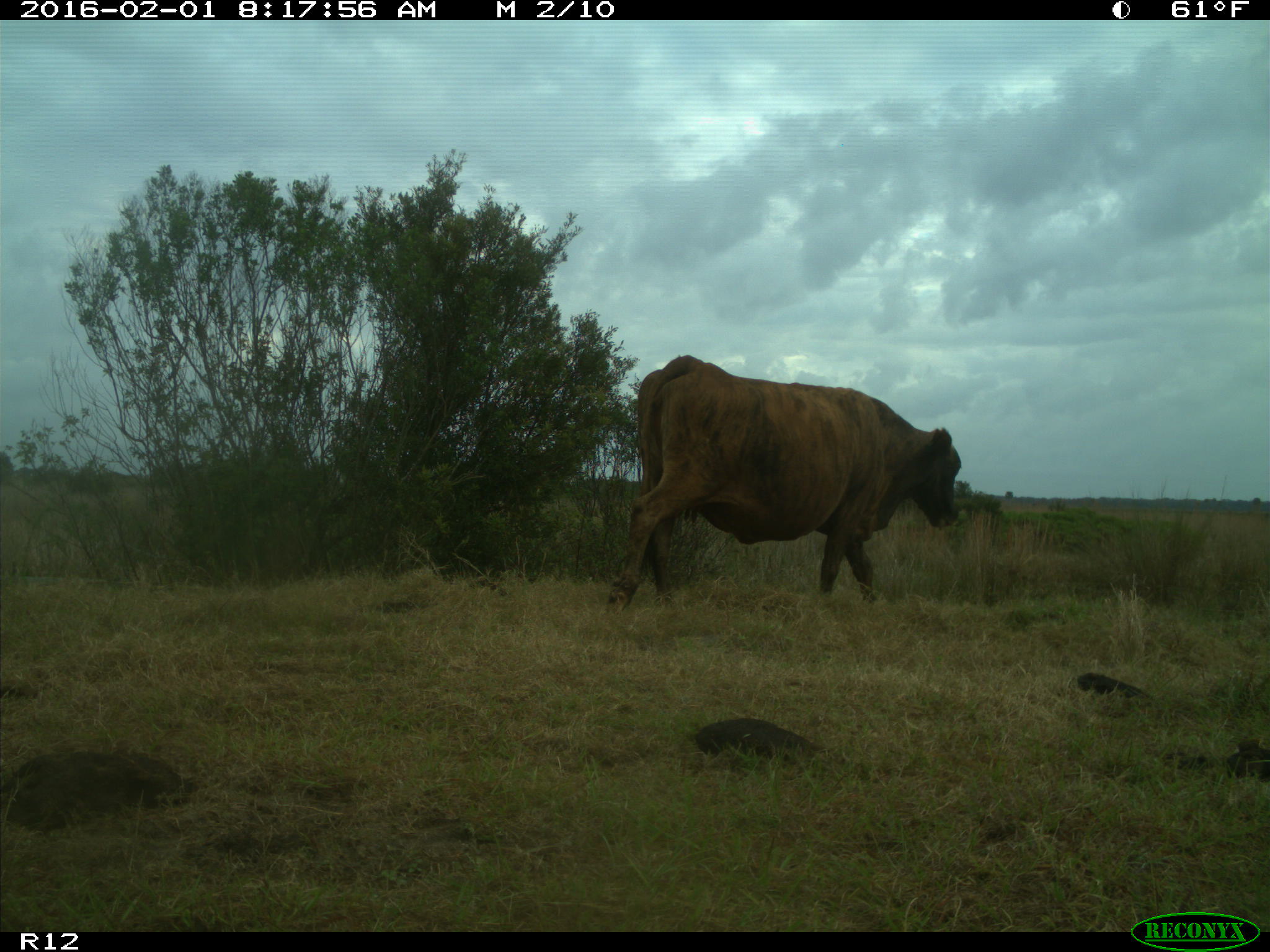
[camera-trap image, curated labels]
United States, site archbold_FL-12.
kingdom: Animalia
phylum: Chordata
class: Mammalia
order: Artiodactyla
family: Bovidae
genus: Bos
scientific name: Bos taurus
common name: domestic cow